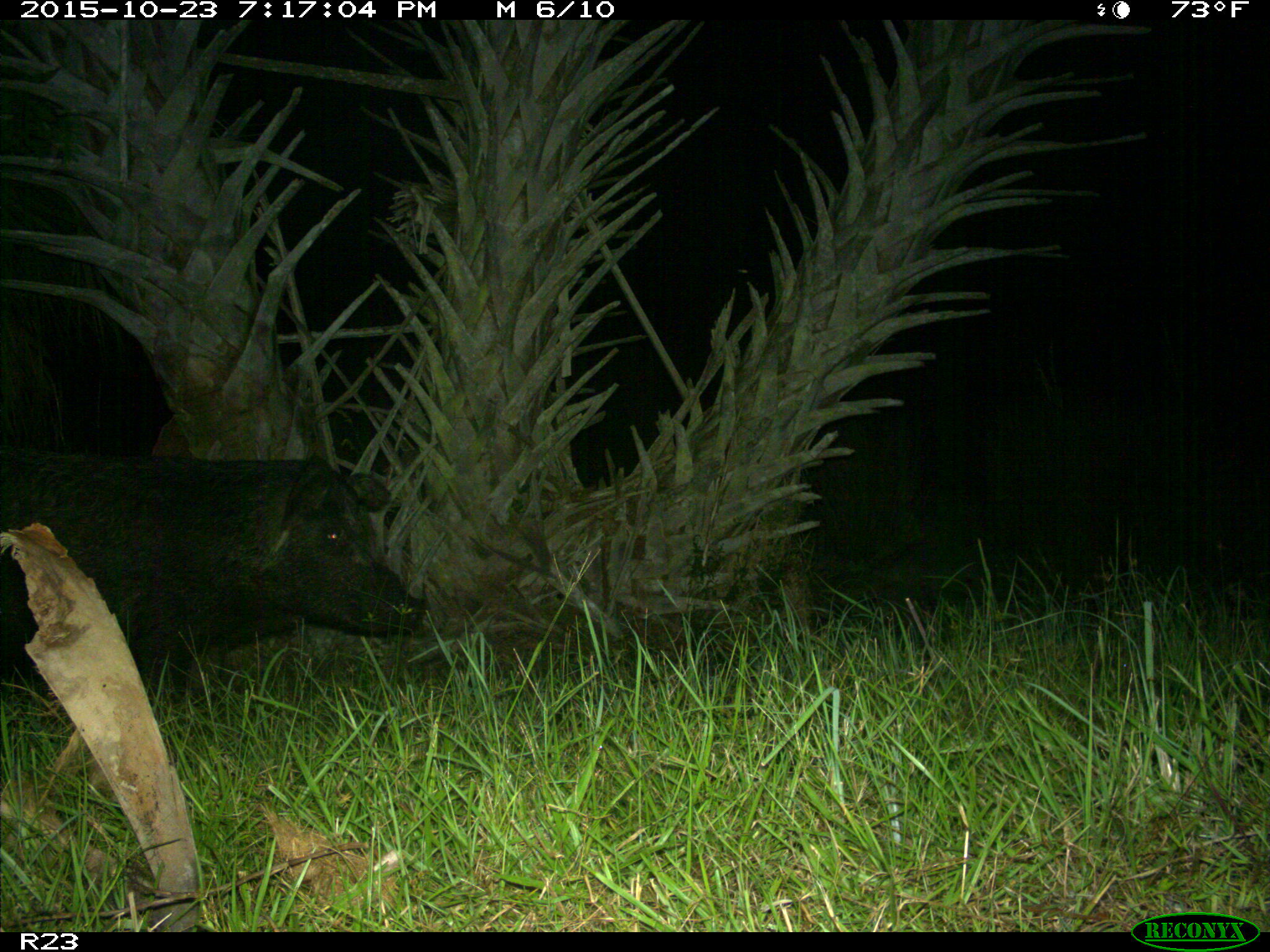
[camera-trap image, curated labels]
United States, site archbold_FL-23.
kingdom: Animalia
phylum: Chordata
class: Mammalia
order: Artiodactyla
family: Suidae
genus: Sus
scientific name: Sus scrofa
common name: wild boar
Sus scrofa (wild boar).